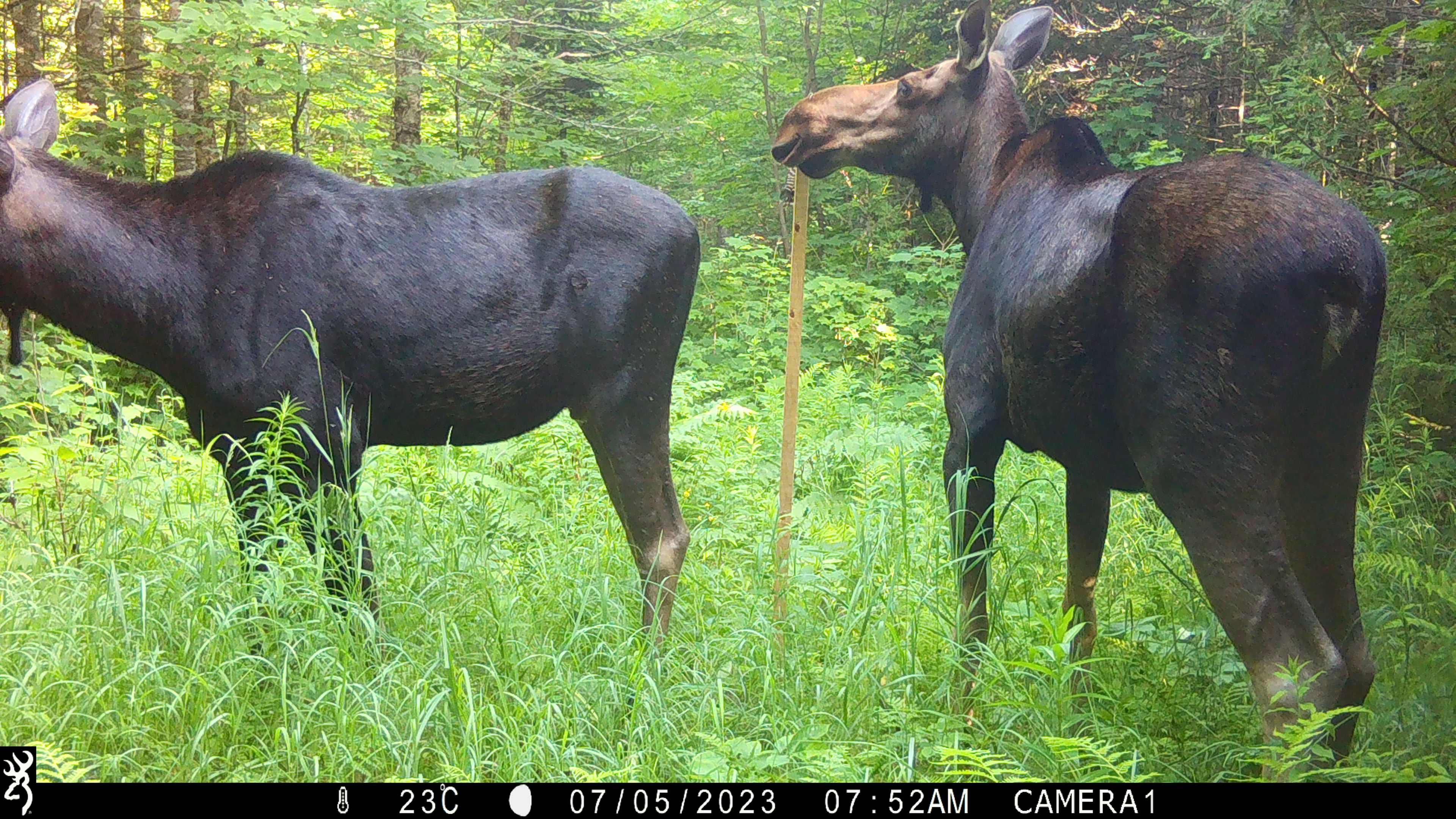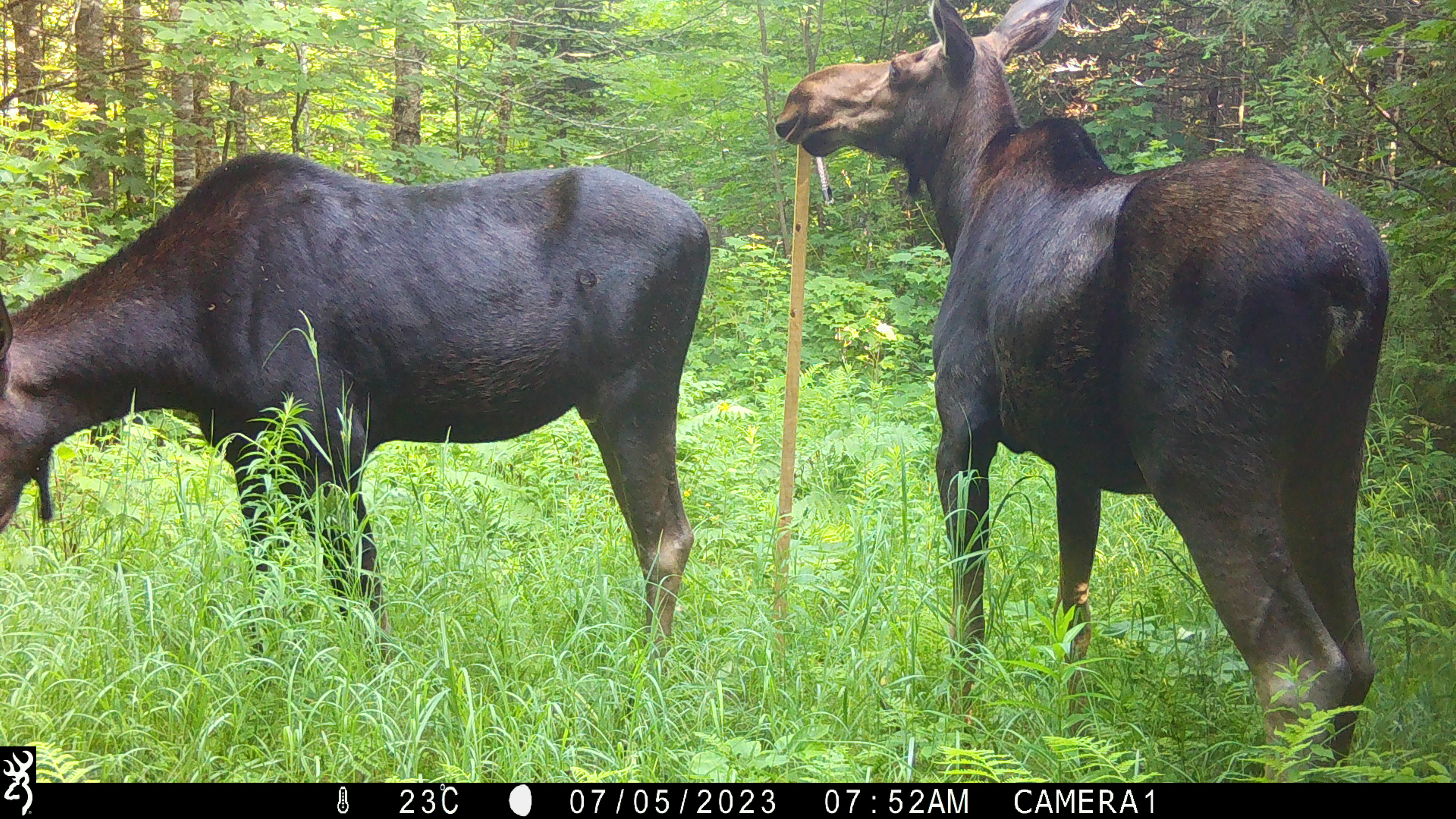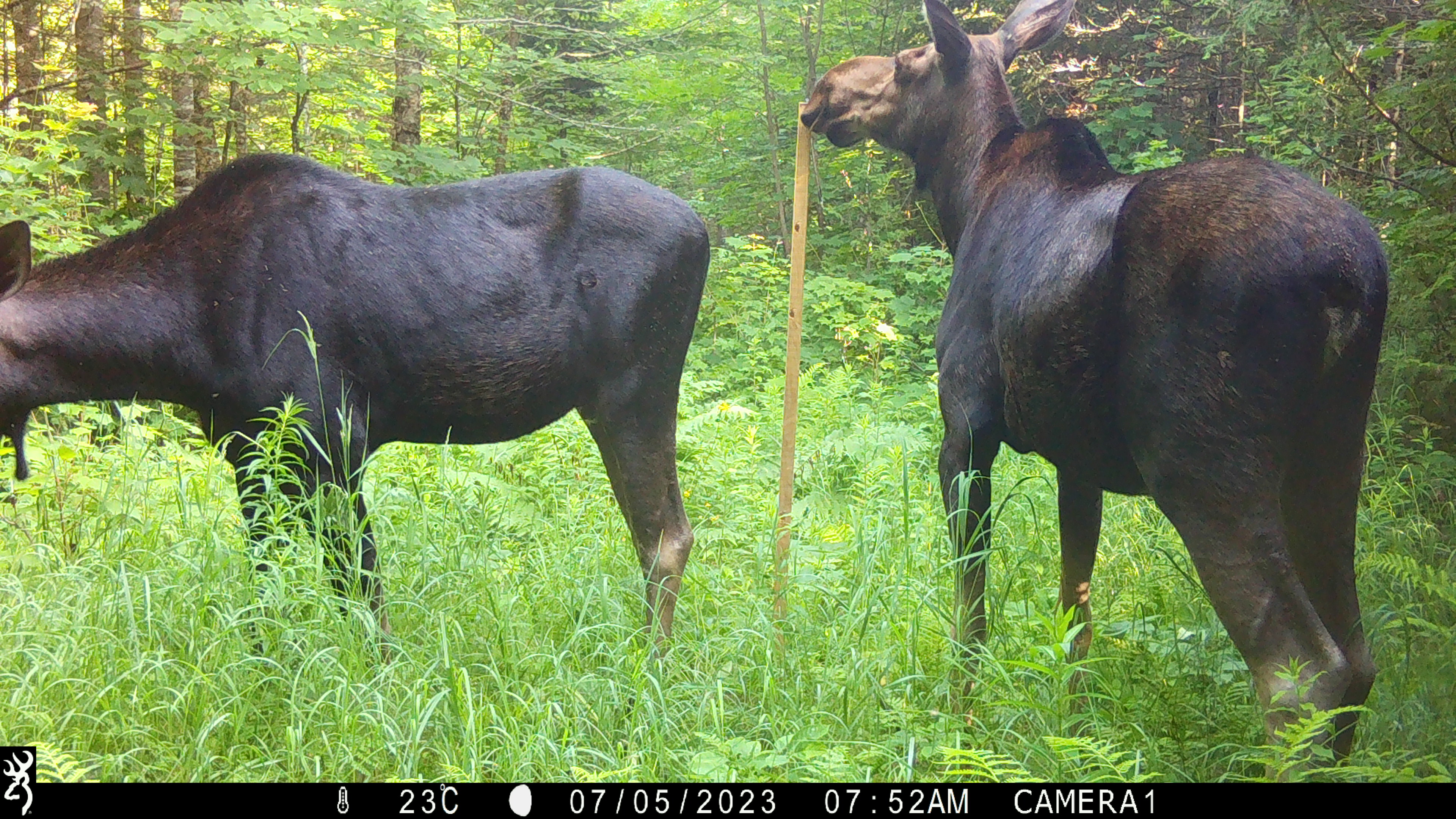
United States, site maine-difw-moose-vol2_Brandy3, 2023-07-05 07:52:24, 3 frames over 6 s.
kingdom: Animalia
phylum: Chordata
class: Mammalia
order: Artiodactyla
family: Cervidae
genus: Alces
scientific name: Alces alces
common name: moose